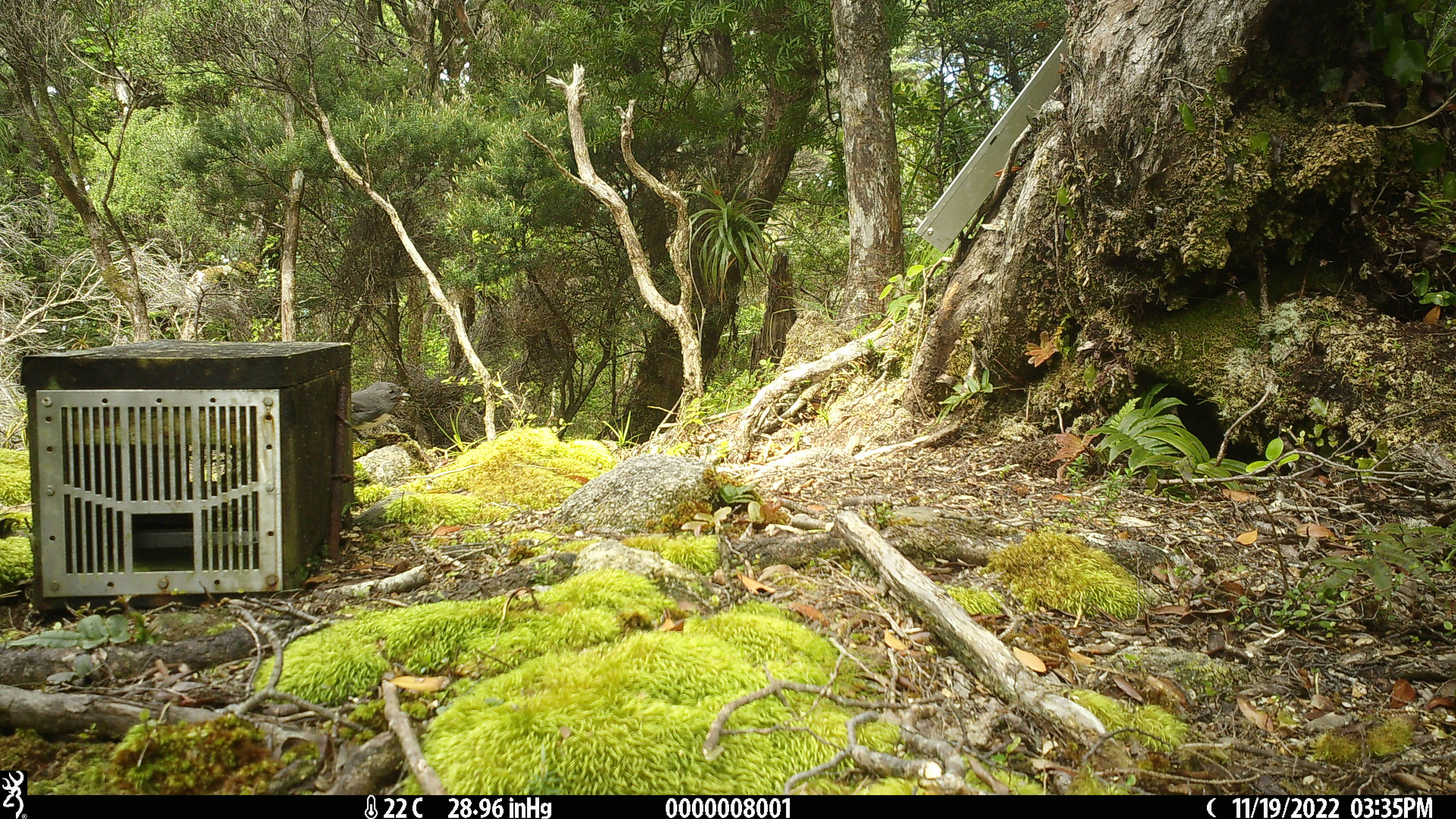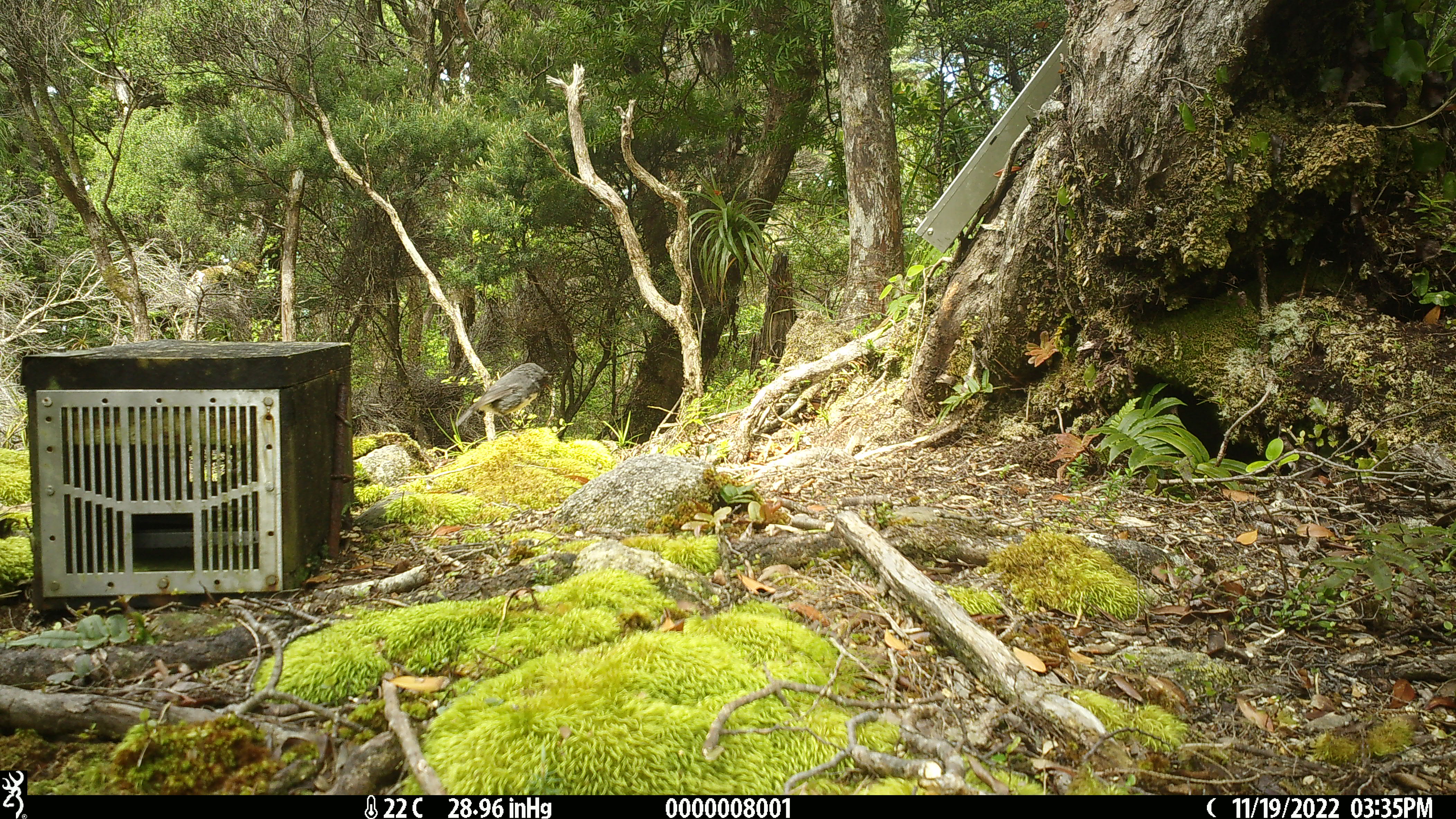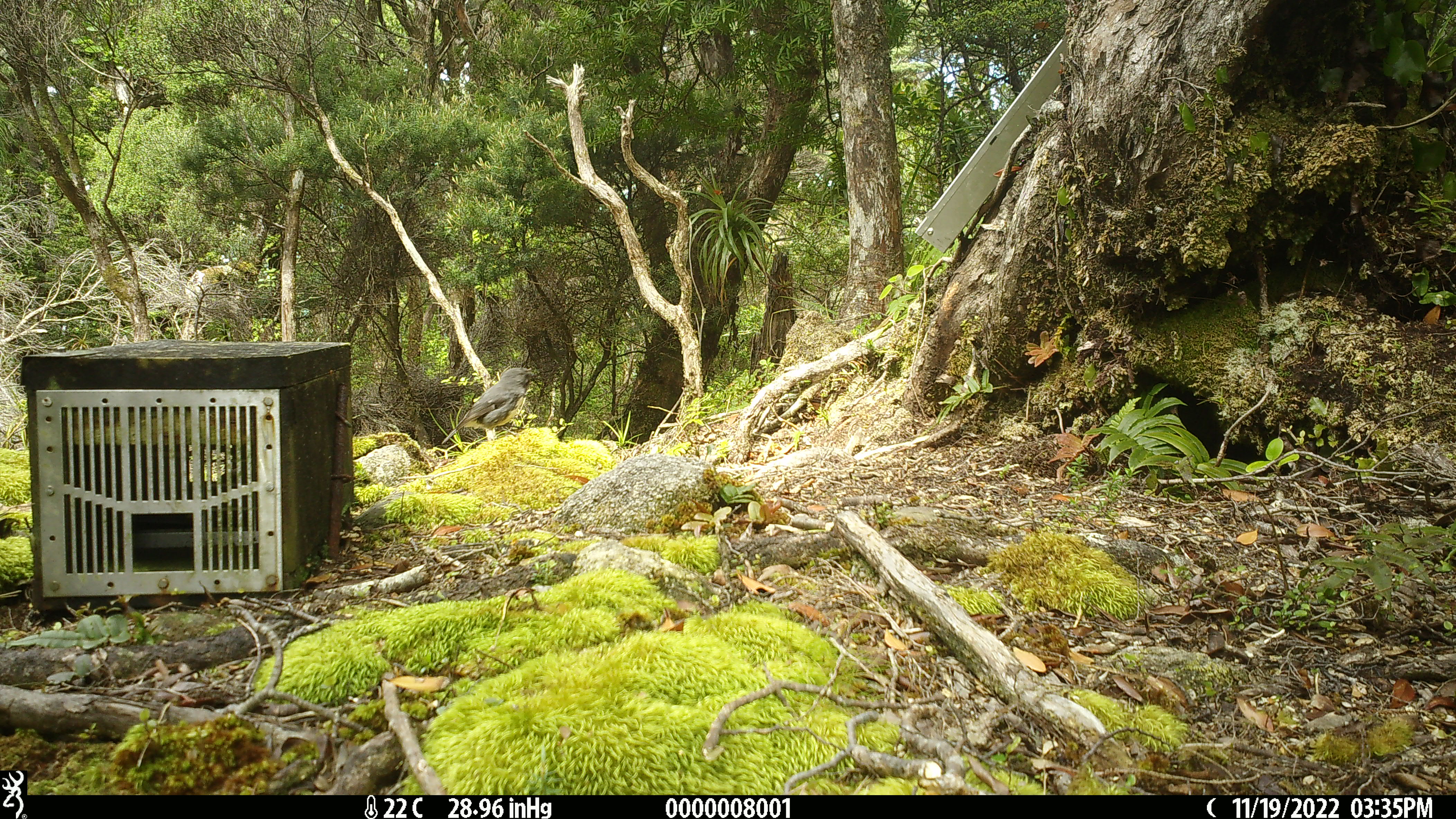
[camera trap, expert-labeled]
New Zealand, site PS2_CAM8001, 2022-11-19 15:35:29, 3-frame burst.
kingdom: Animalia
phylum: Chordata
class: Aves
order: Passeriformes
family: Petroicidae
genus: Petroica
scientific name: Petroica australis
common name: new zealand robin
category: robin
Robin (new zealand robin) (Petroica australis).